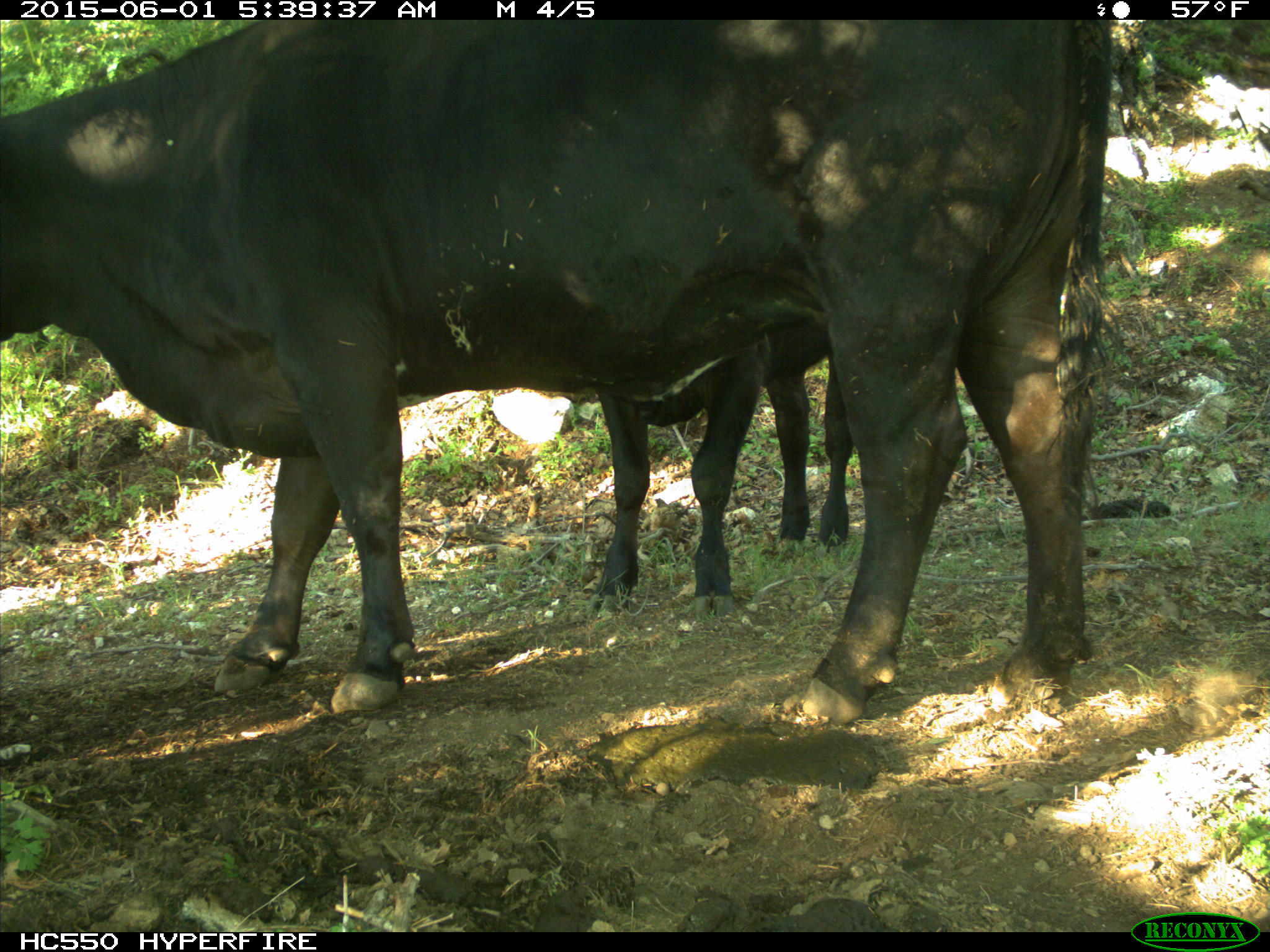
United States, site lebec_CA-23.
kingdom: Animalia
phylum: Chordata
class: Mammalia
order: Artiodactyla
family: Bovidae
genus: Bos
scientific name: Bos taurus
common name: domestic cow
Bos taurus (domestic cow).